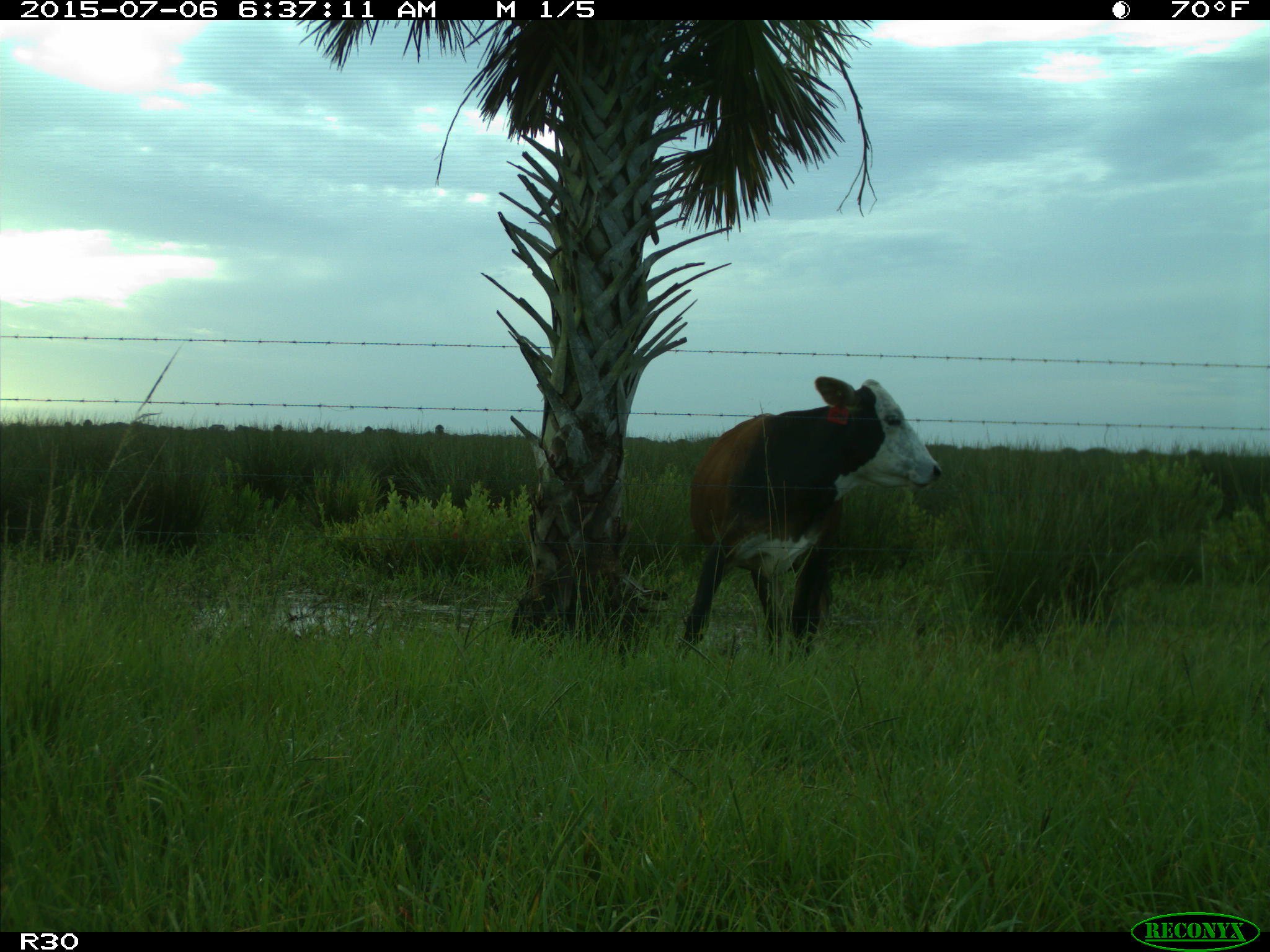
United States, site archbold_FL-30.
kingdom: Animalia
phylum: Chordata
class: Mammalia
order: Artiodactyla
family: Bovidae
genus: Bos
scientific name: Bos taurus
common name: domestic cow